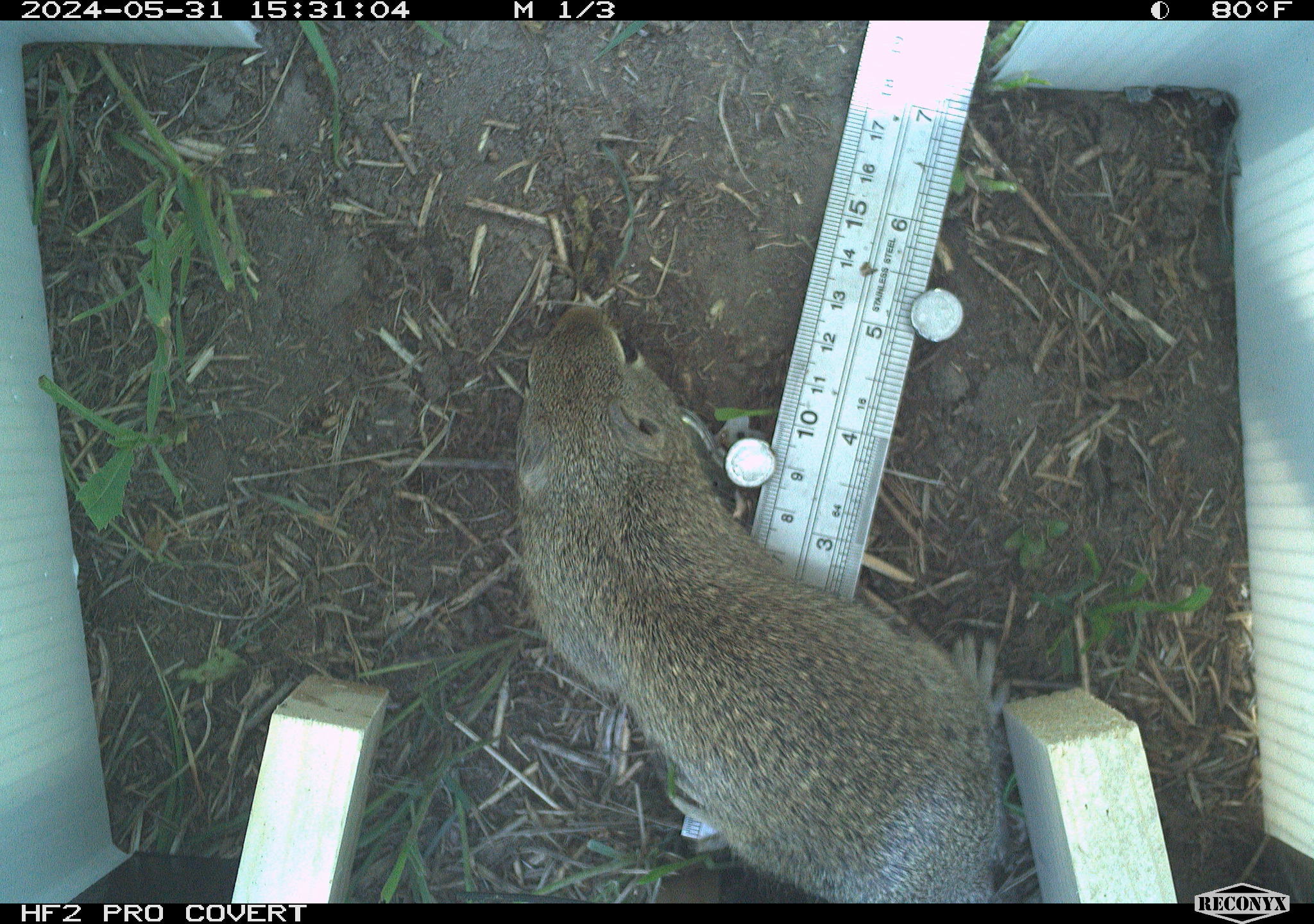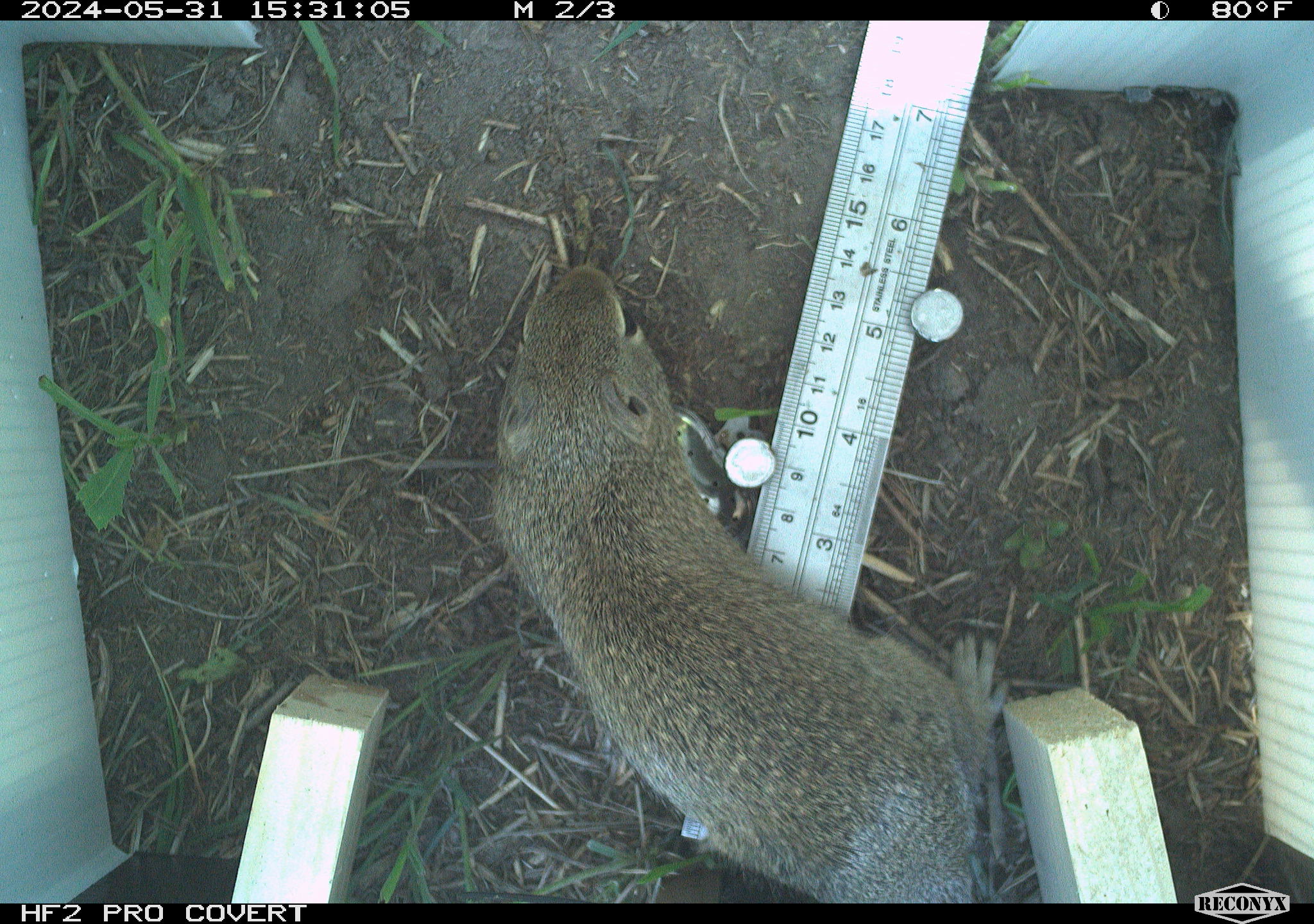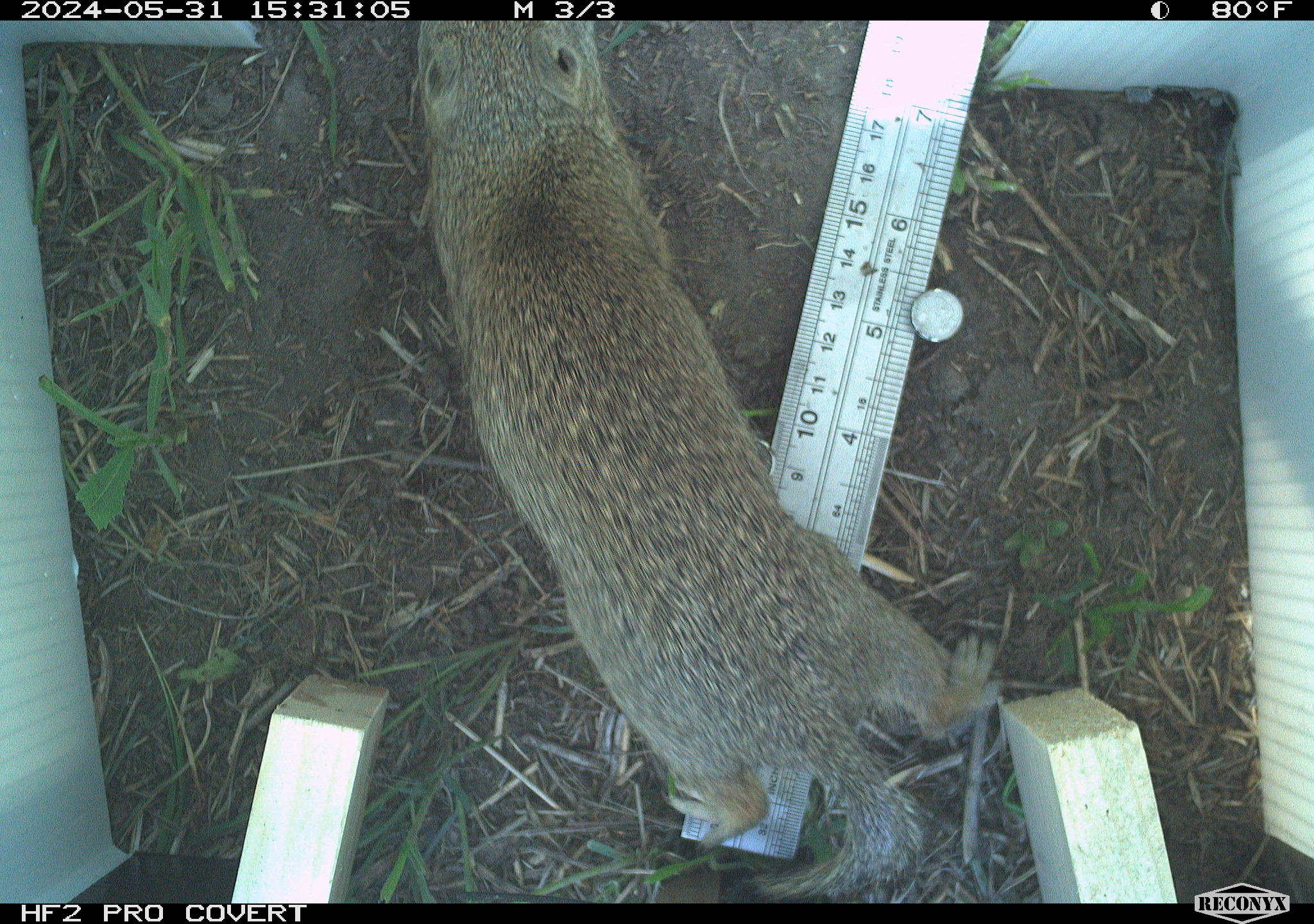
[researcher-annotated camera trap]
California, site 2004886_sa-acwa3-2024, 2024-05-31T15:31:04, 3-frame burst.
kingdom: Animalia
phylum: Chordata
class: Mammalia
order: Rodentia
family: Sciuridae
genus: Urocitellus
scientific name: Urocitellus beldingi beldingi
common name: belding's ground squirrel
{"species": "belding's ground squirrel (Urocitellus beldingi beldingi)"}